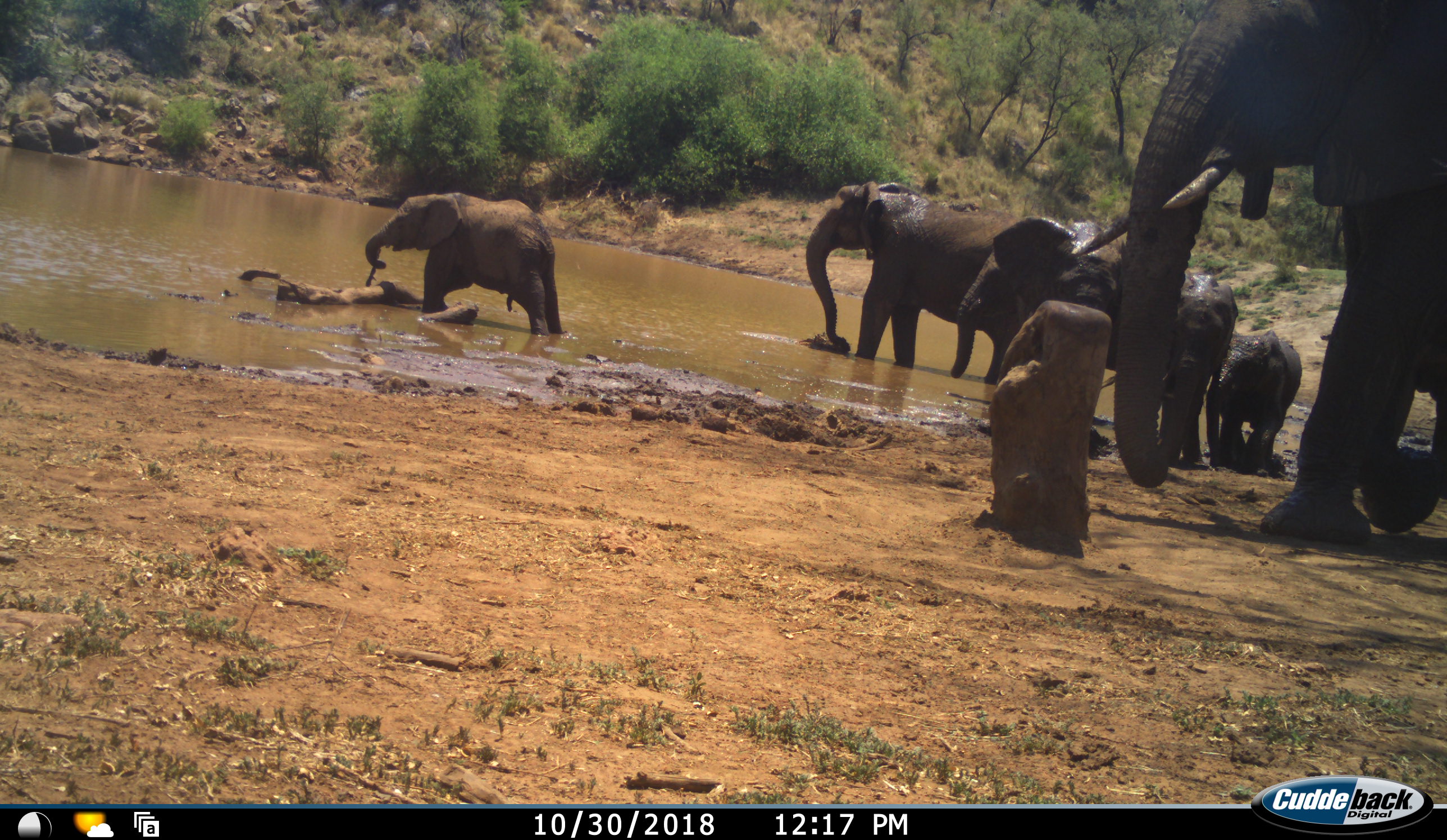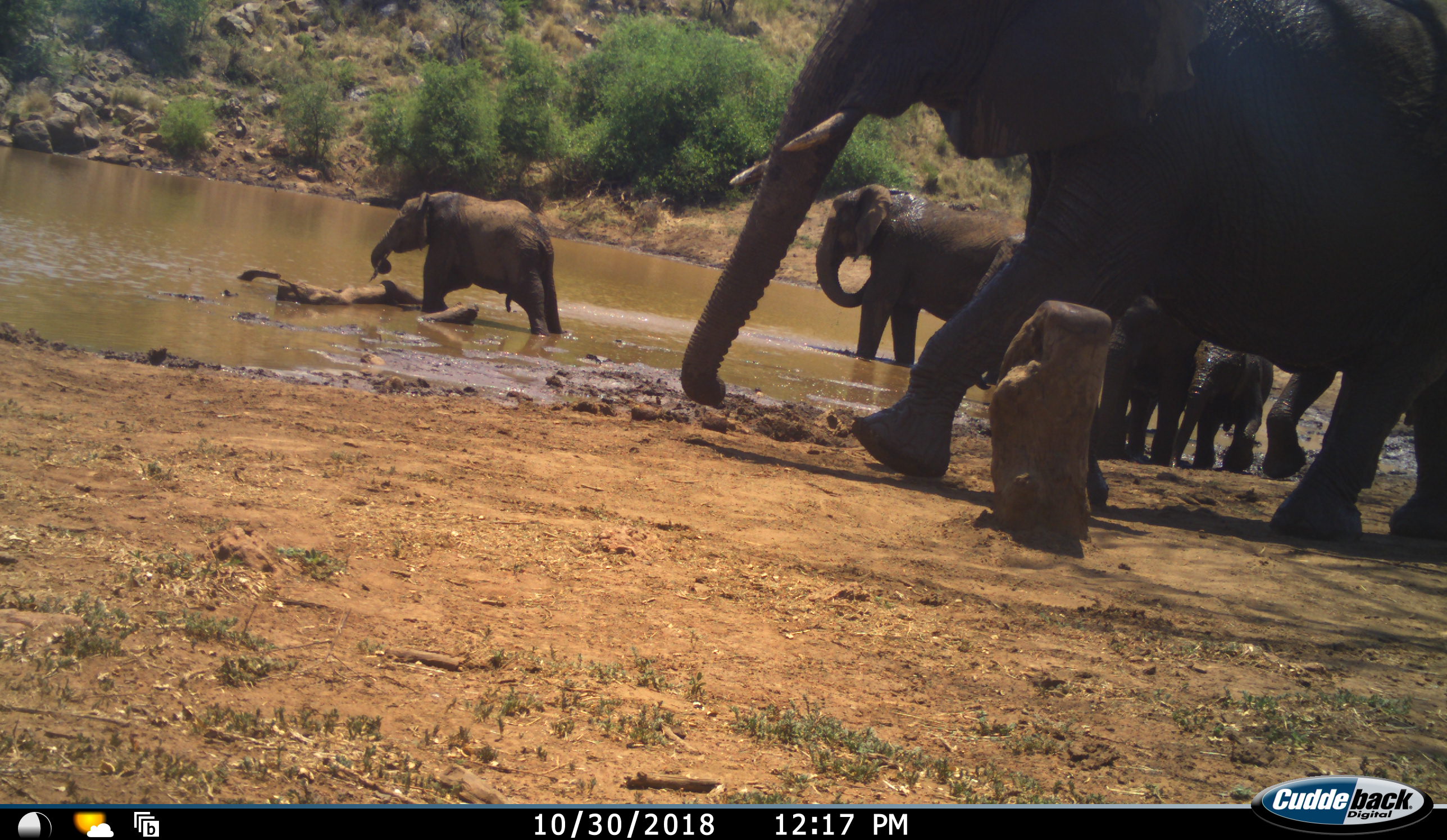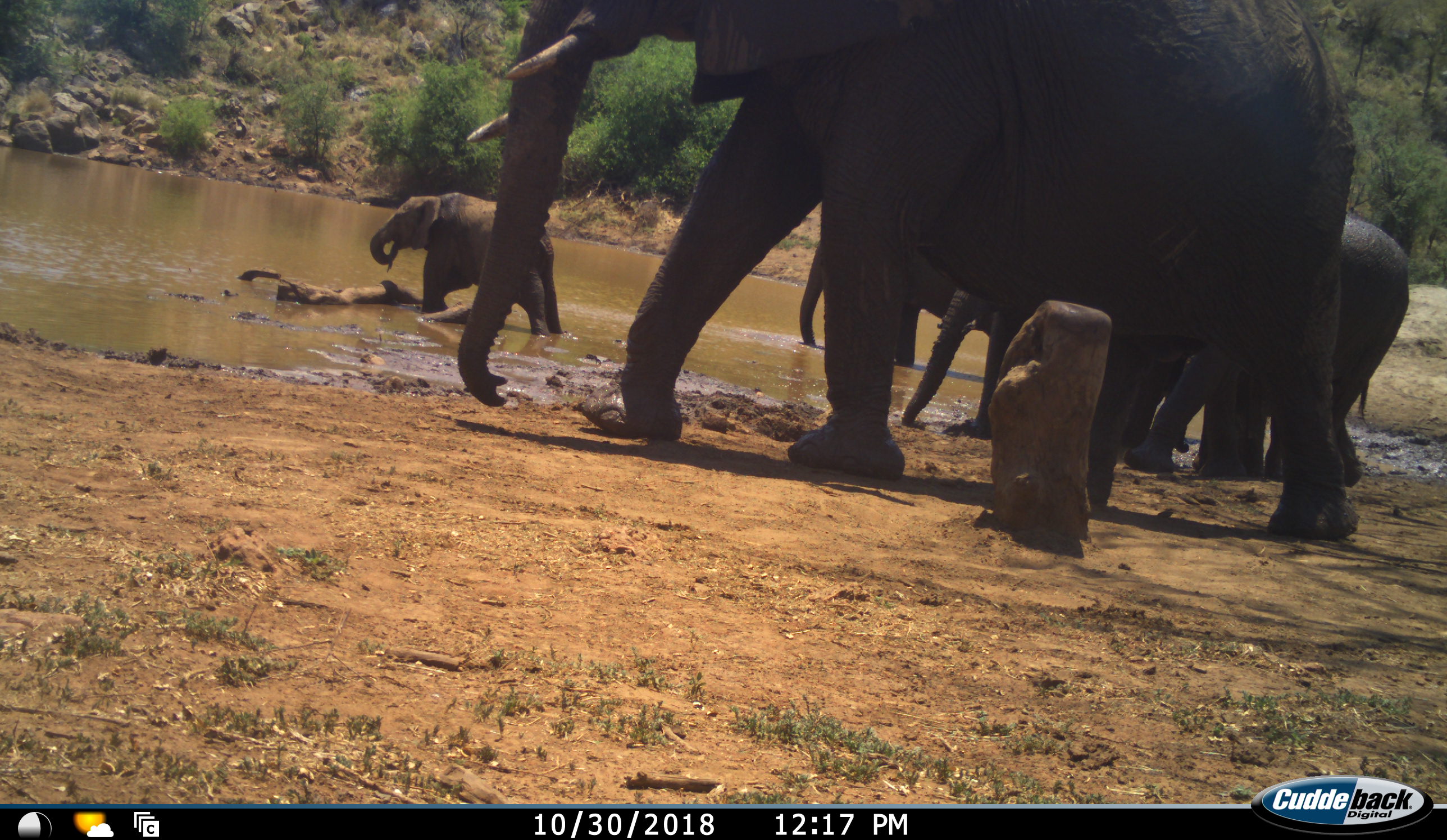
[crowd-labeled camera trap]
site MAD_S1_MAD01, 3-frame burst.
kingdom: Animalia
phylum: Chordata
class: Mammalia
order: Proboscidea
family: Elephantidae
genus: Loxodonta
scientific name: Loxodonta africana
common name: african bush elephant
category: elephant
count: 7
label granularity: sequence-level